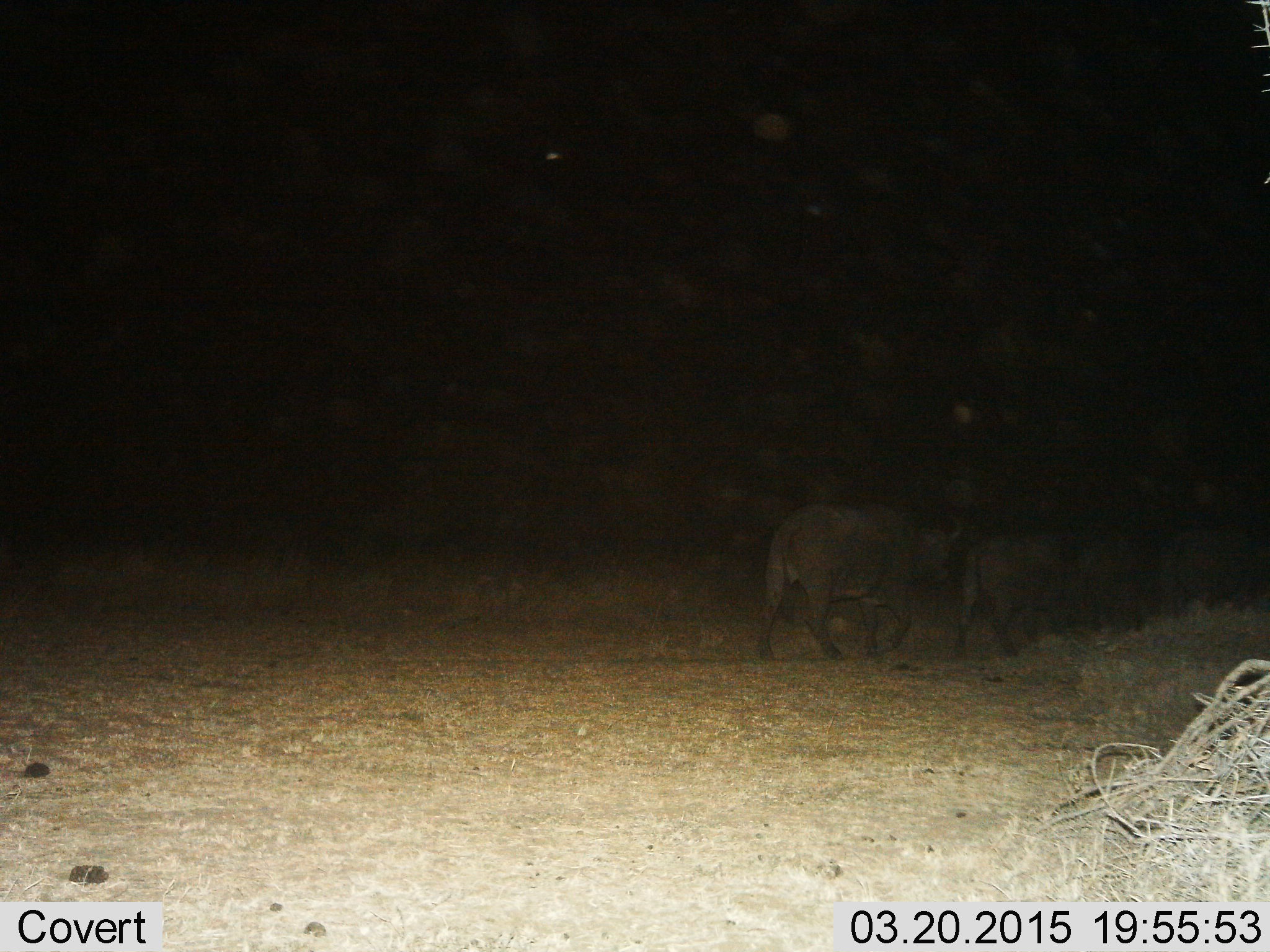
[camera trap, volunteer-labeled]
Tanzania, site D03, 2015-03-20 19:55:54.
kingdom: Animalia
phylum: Chordata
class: Mammalia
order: Artiodactyla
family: Bovidae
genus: Syncerus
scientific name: Syncerus caffer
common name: cape buffalo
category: buffalo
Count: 4.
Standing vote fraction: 0%.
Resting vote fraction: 0%.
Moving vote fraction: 100%.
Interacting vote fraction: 0%.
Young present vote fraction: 0%.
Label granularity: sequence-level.